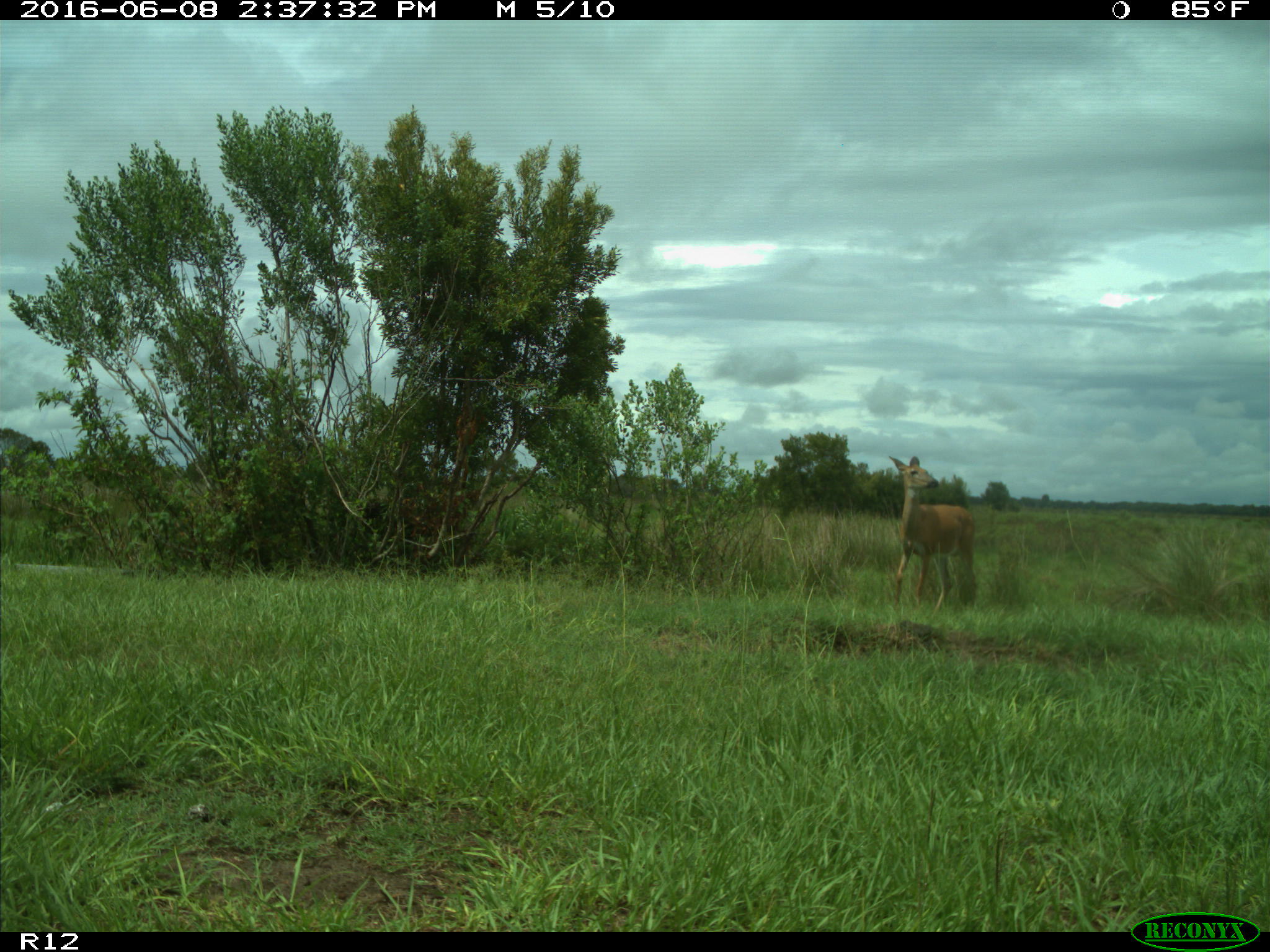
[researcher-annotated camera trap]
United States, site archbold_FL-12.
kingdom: Animalia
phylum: Chordata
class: Mammalia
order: Artiodactyla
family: Cervidae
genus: Odocoileus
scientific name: Odocoileus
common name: deer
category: unidentified deer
Unidentified deer (deer) (Odocoileus).